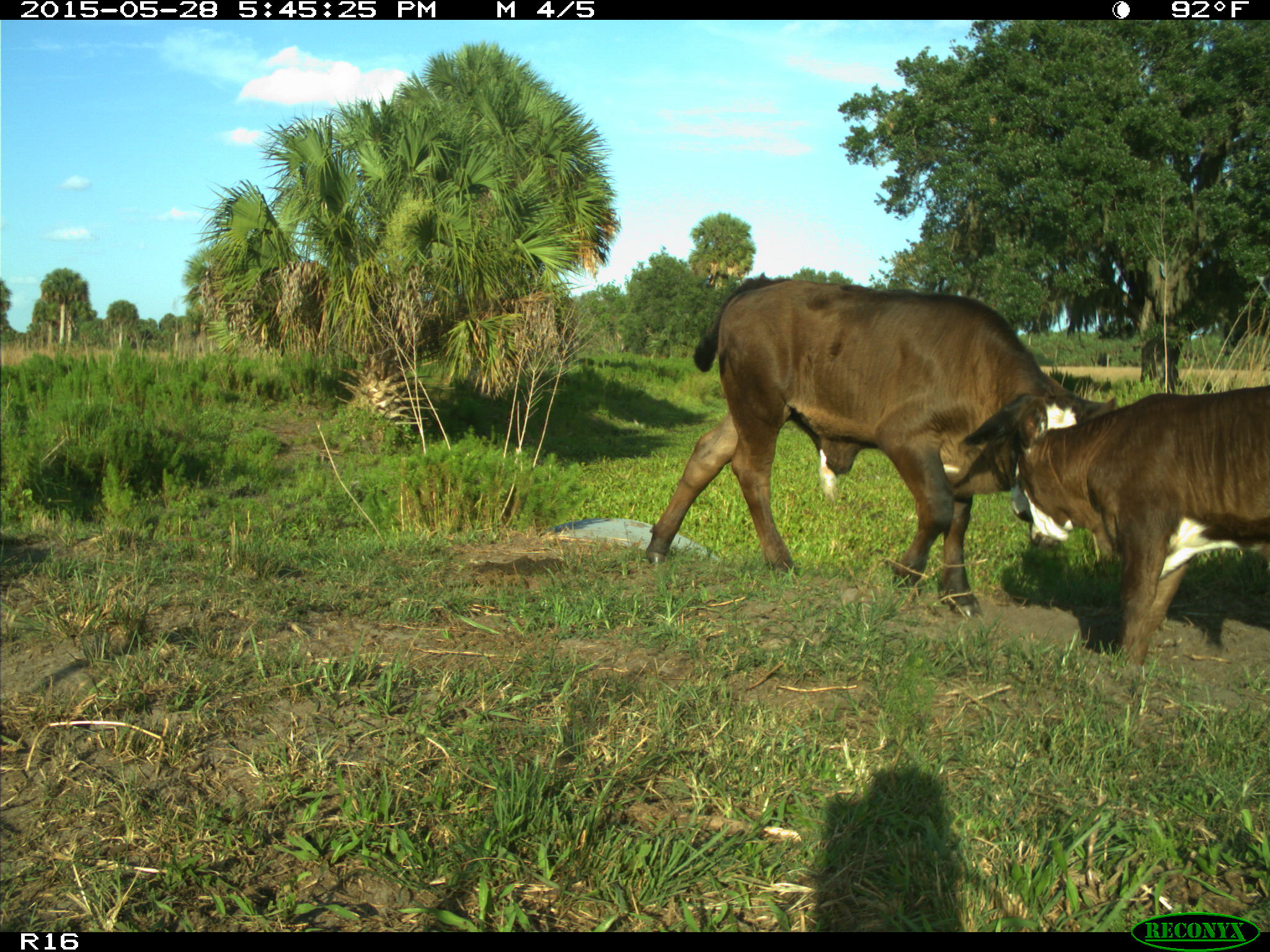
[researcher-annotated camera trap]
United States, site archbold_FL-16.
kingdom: Animalia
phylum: Chordata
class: Mammalia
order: Artiodactyla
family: Bovidae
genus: Bos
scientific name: Bos taurus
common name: domestic cow